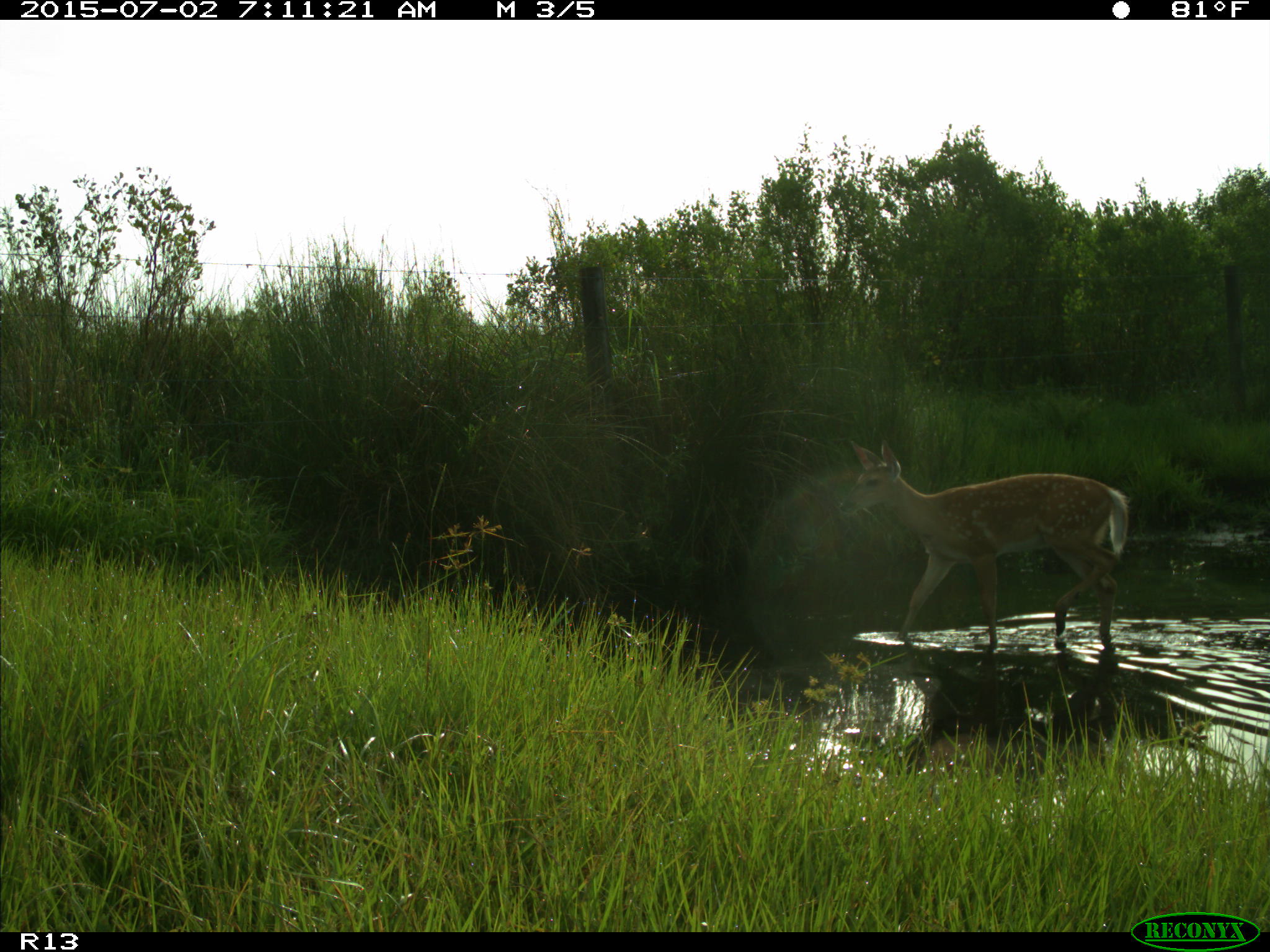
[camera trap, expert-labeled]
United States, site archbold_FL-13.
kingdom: Animalia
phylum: Chordata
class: Mammalia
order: Artiodactyla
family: Cervidae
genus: Odocoileus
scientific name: Odocoileus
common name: deer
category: unidentified deer